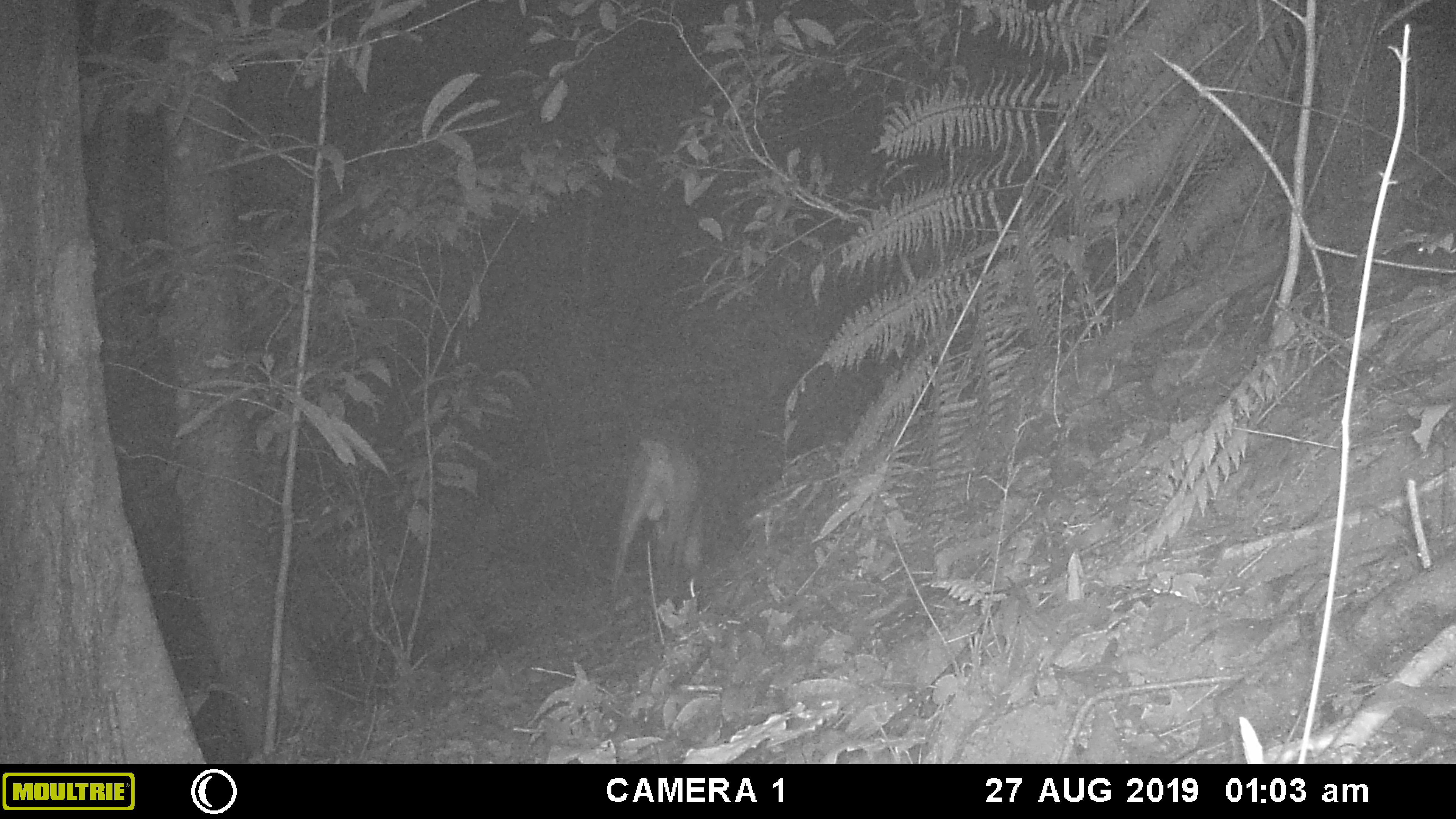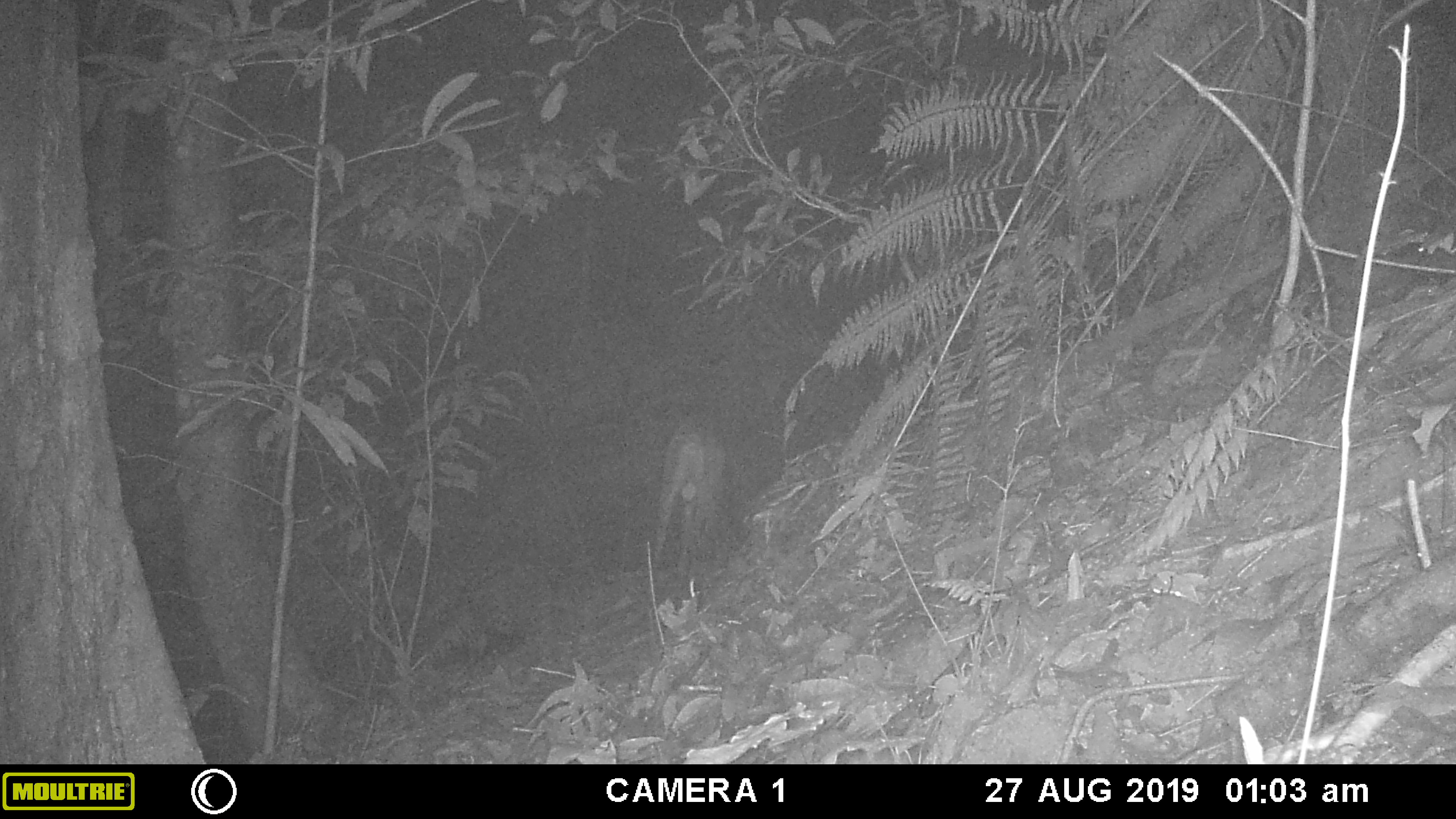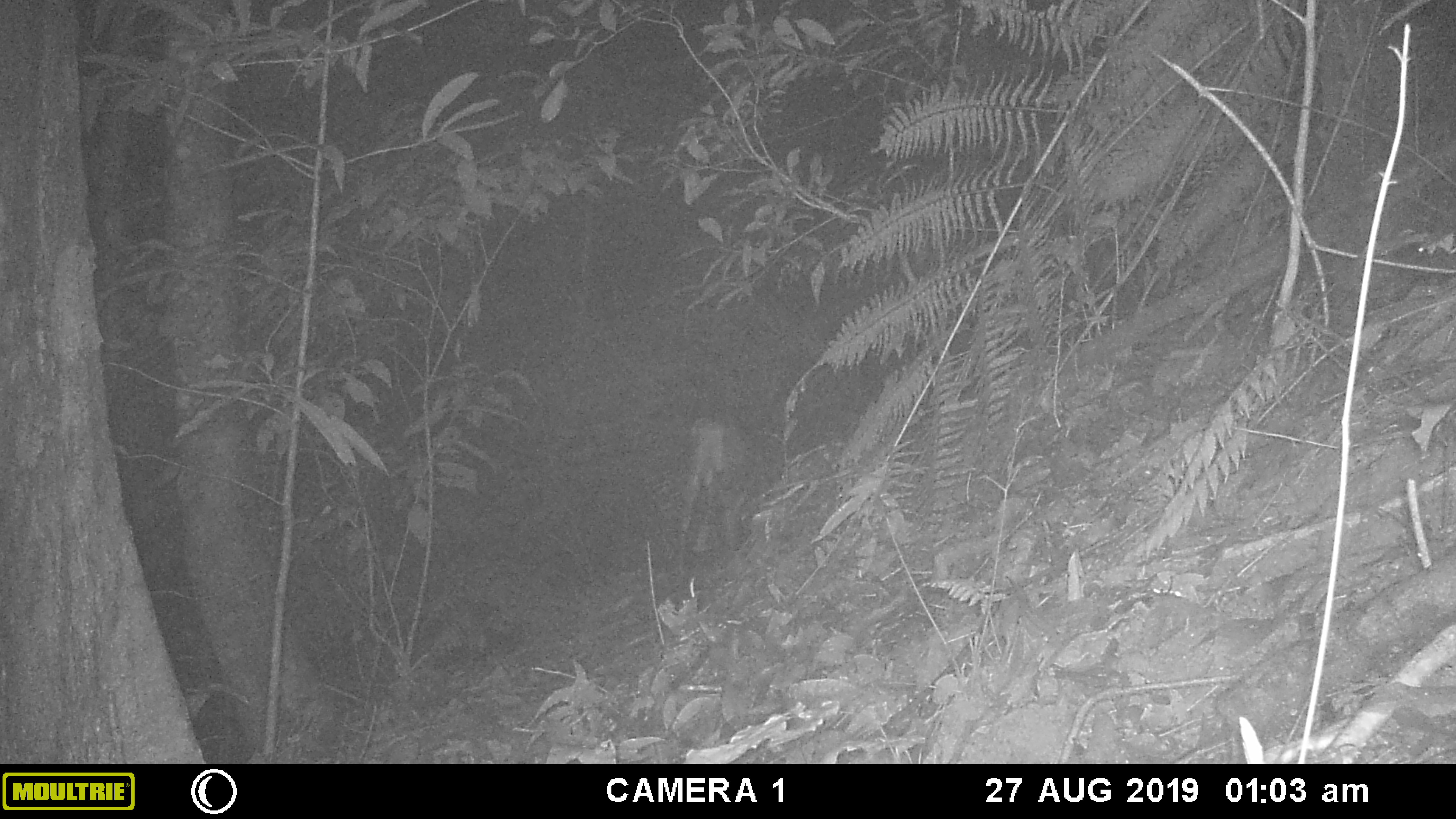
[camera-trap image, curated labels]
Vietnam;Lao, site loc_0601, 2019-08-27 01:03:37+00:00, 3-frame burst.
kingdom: Animalia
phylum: Chordata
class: Mammalia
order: Artiodactyla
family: Cervidae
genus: Muntiacus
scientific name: Muntiacus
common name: muntjacs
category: unidentified muntjac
Unidentified muntjac (muntjacs) (Muntiacus). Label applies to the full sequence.